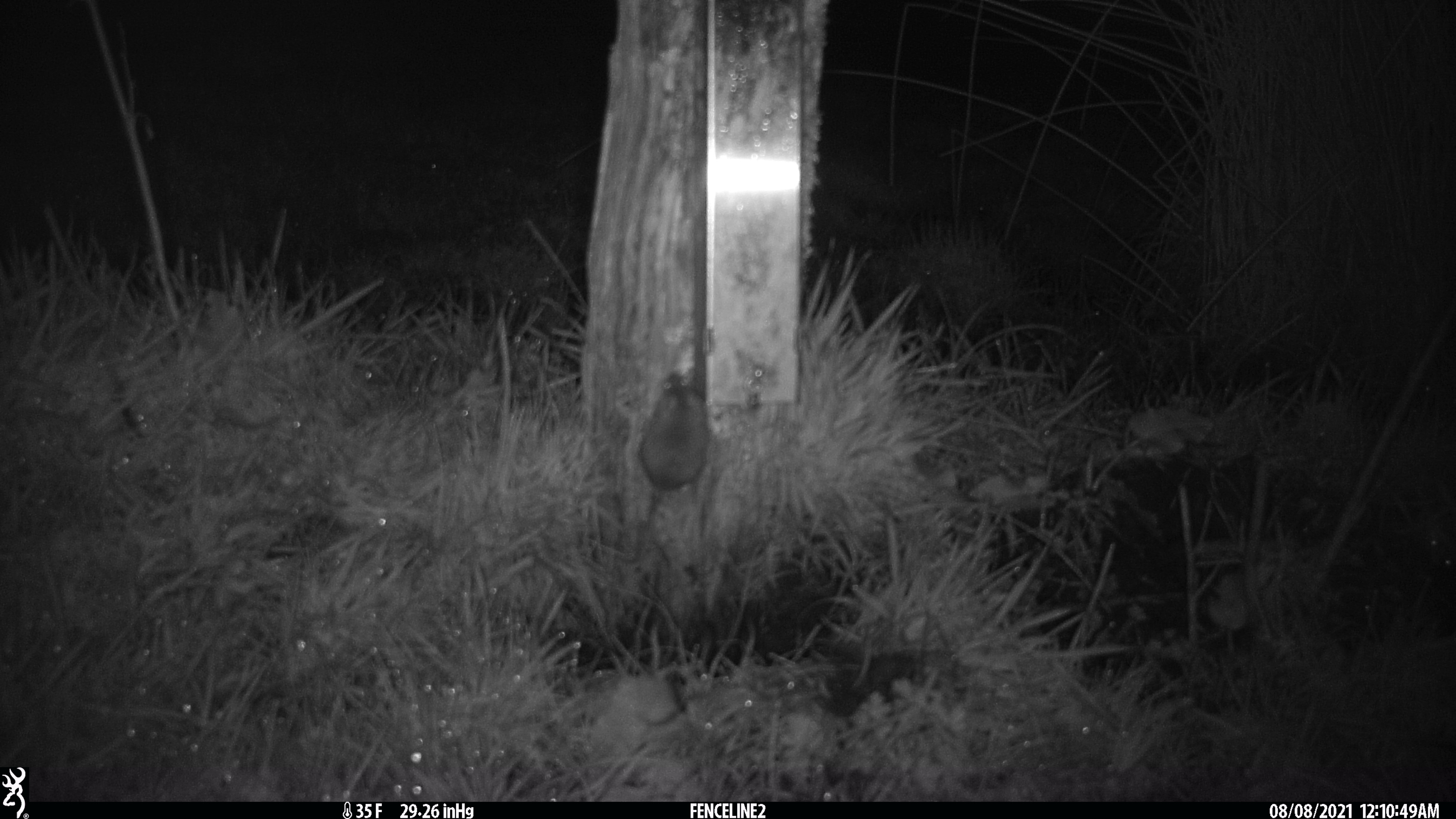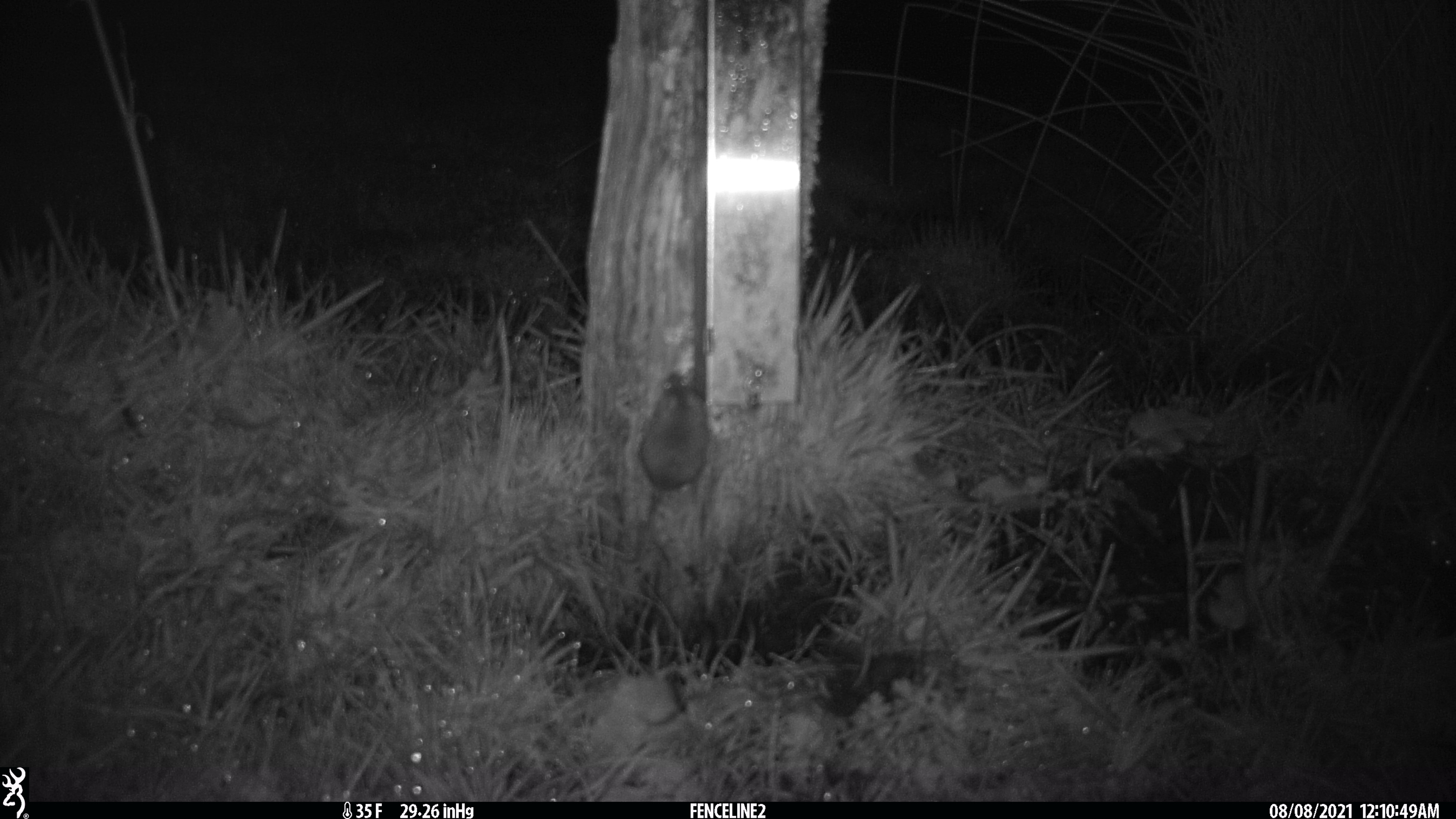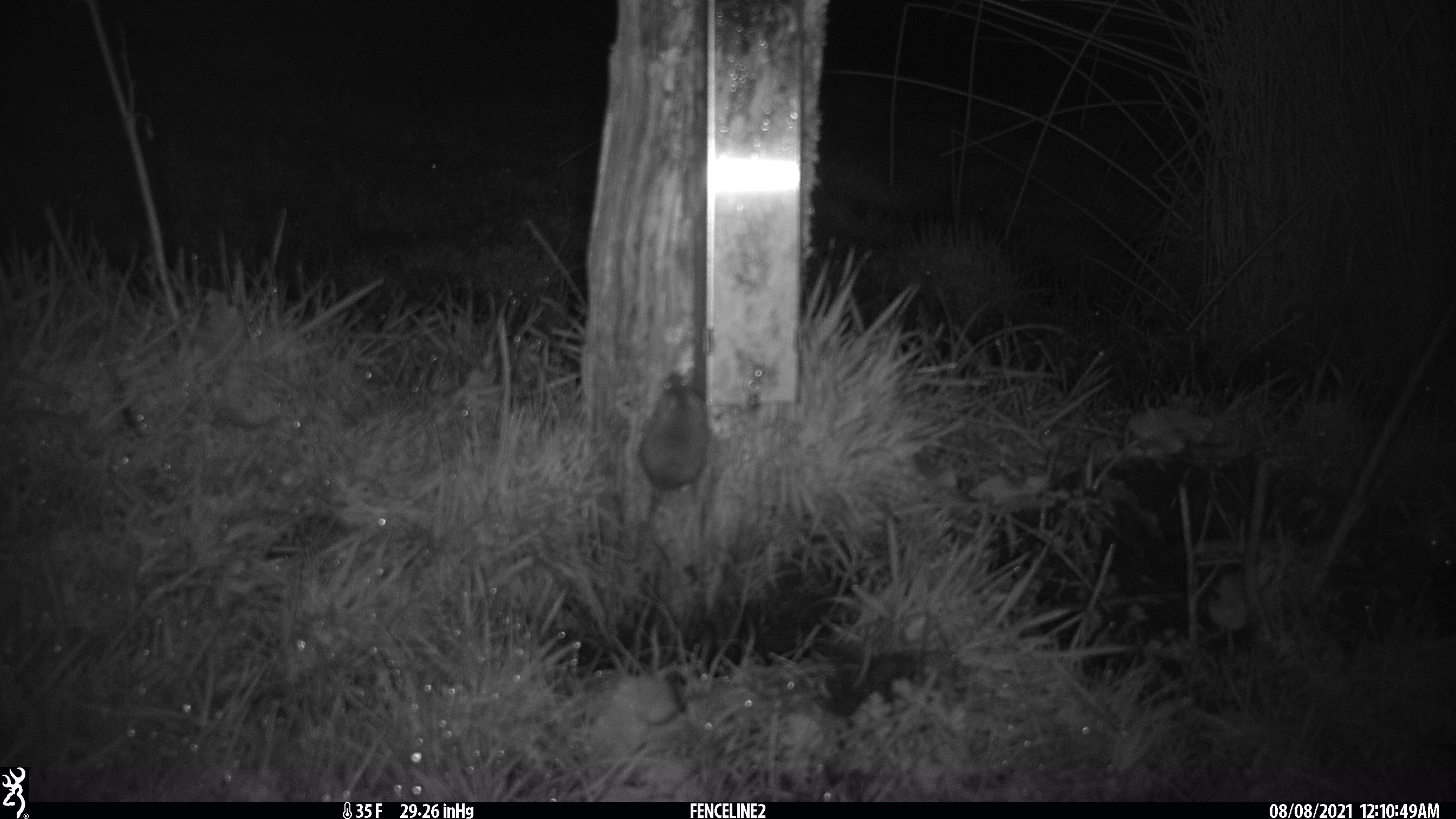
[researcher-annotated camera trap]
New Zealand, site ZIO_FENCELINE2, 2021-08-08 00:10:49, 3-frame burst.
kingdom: Animalia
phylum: Chordata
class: Mammalia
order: Rodentia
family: Muridae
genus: Mus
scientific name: Mus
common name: mouse